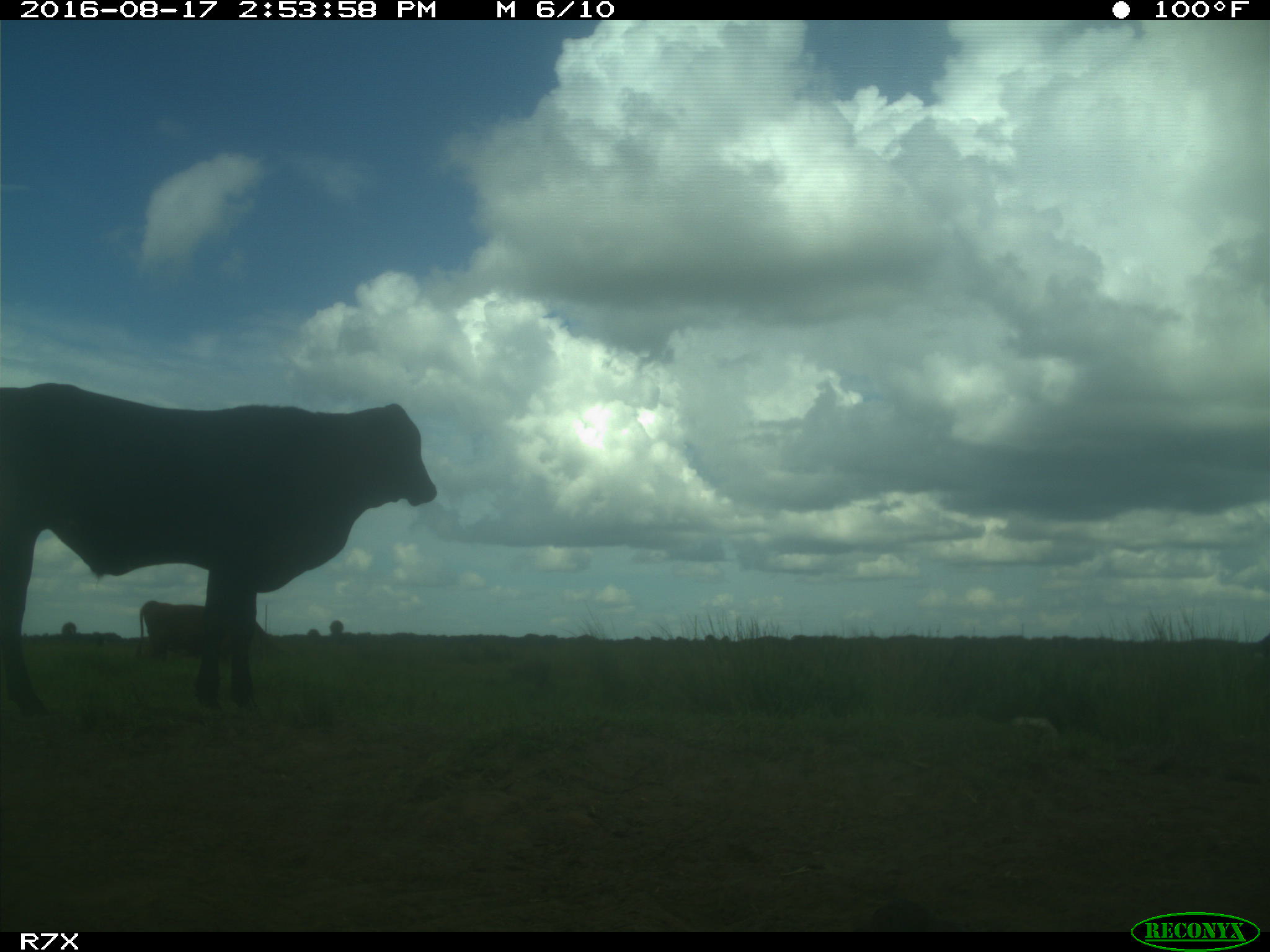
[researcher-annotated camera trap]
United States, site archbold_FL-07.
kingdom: Animalia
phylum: Chordata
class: Mammalia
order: Artiodactyla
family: Bovidae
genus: Bos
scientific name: Bos taurus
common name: domestic cow